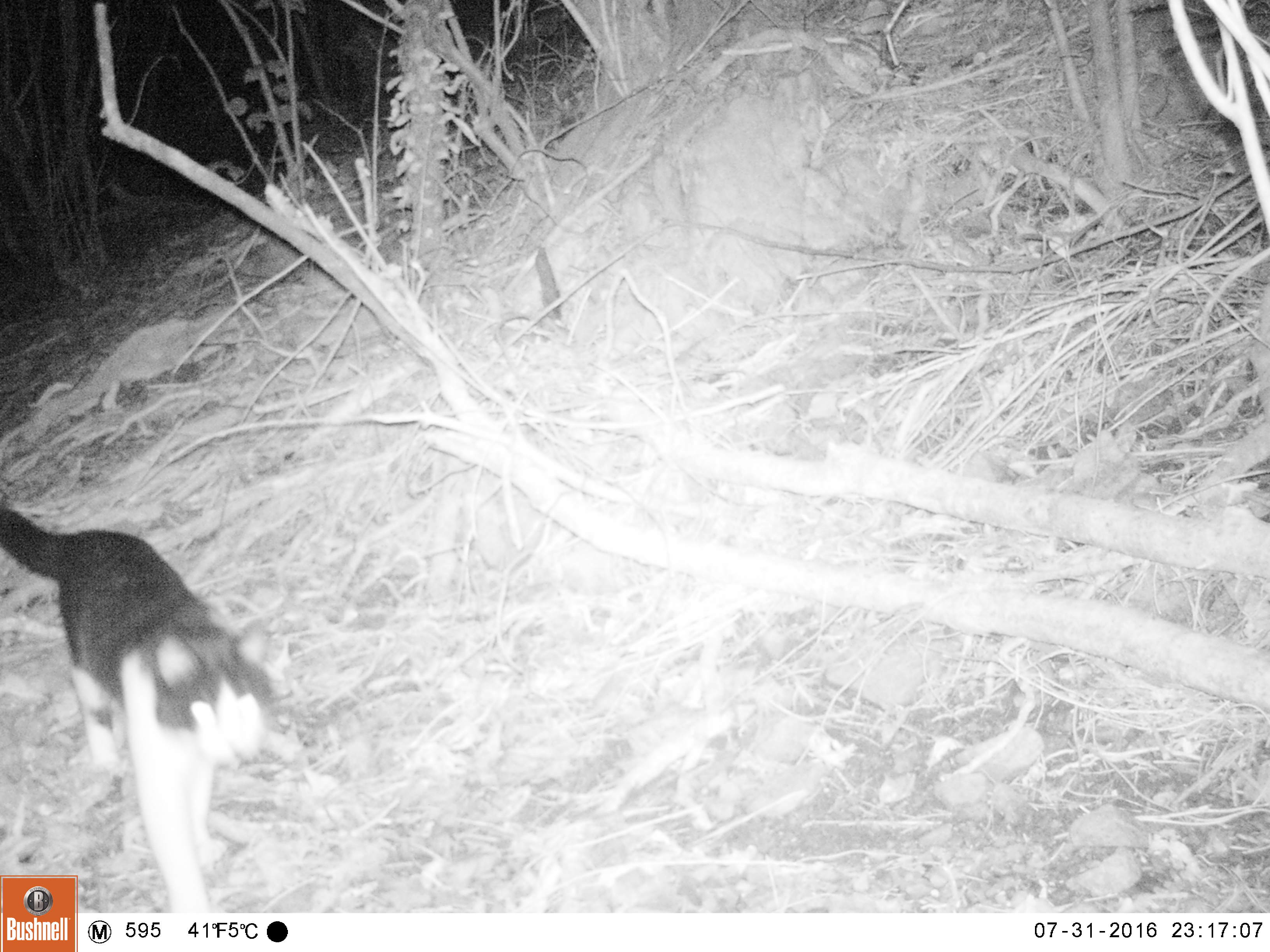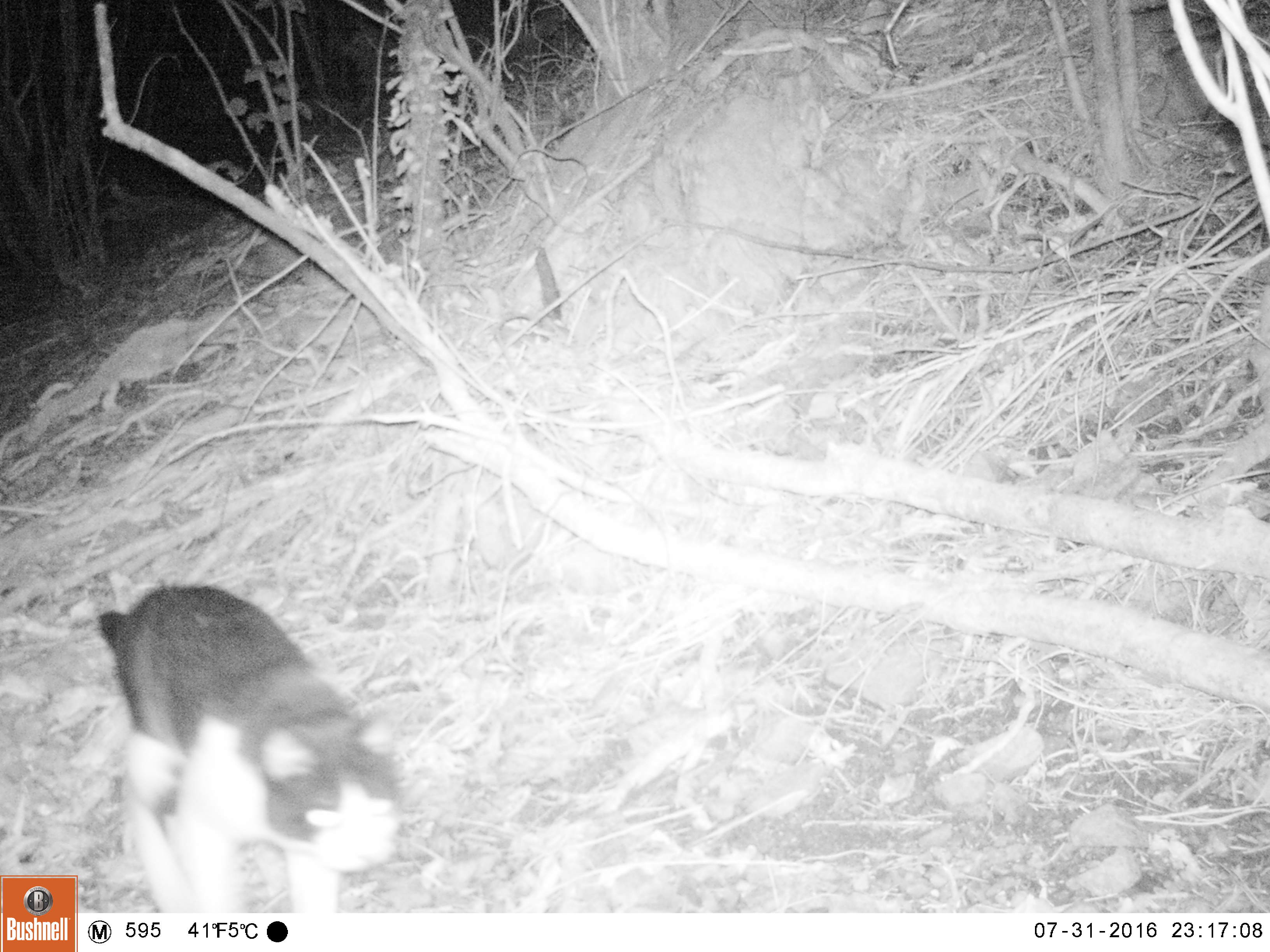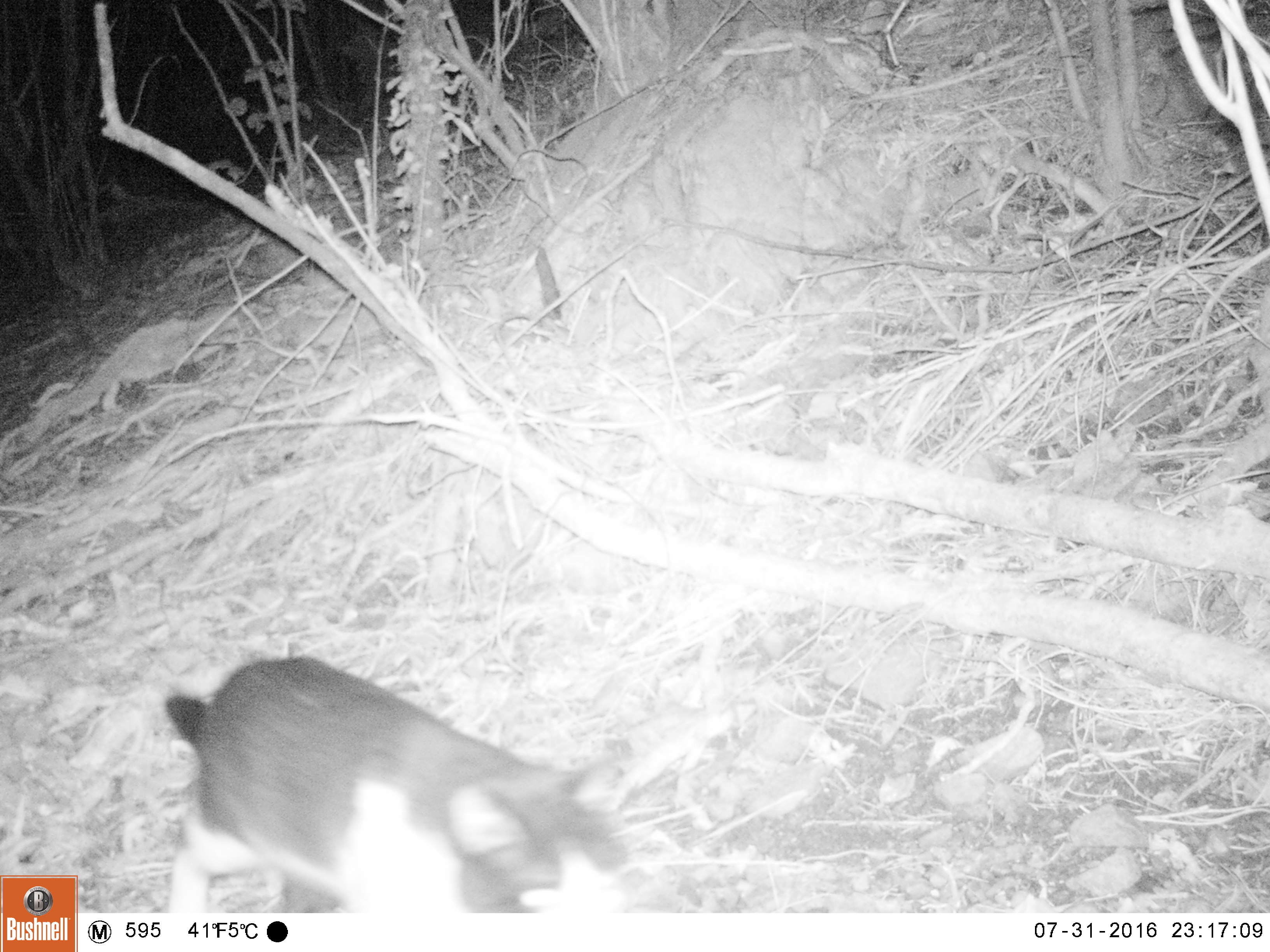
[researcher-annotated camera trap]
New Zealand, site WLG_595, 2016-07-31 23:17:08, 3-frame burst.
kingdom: Animalia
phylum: Chordata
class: Mammalia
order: Carnivora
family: Felidae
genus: Felis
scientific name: Felis catus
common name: domestic cat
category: cat